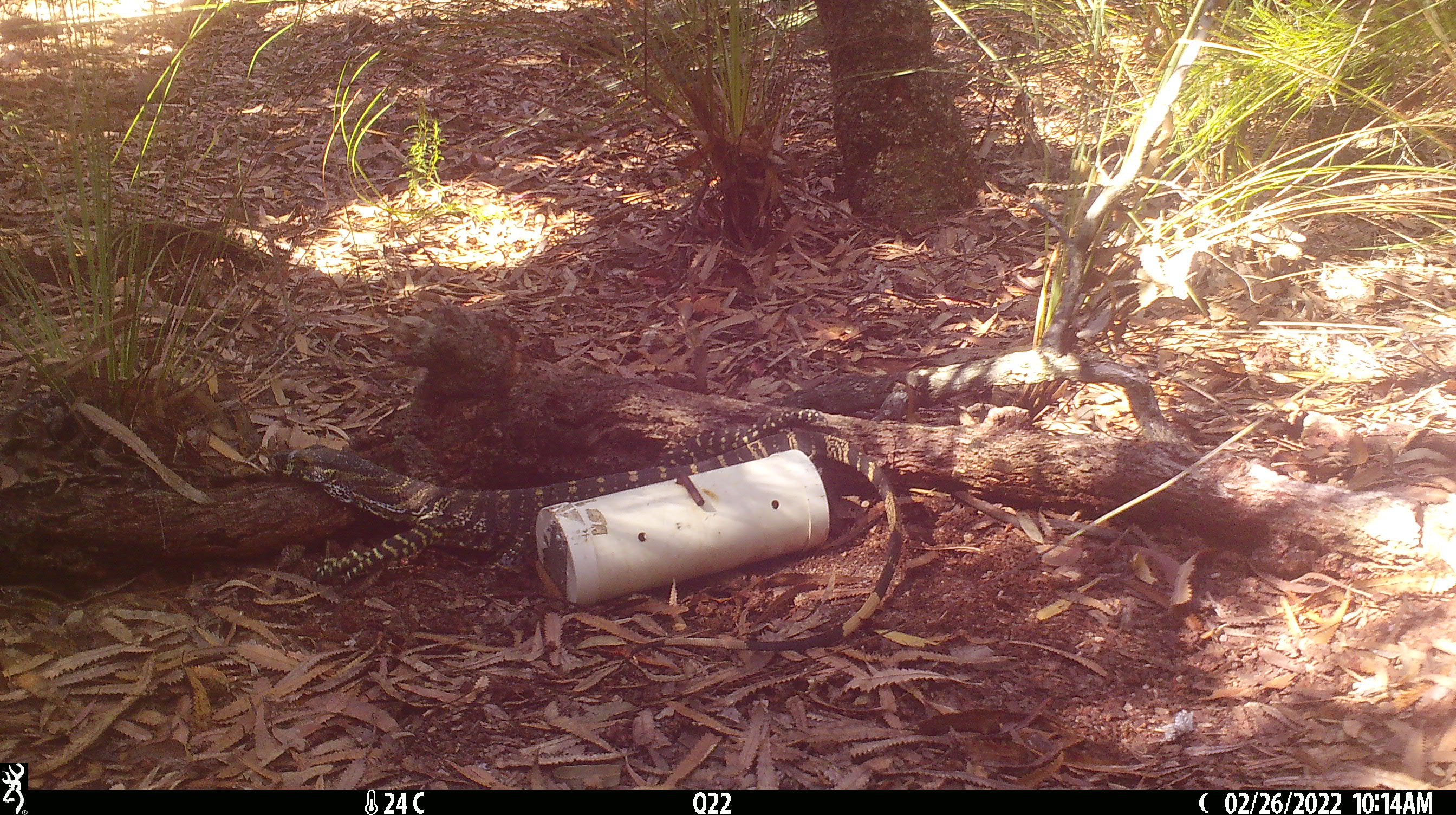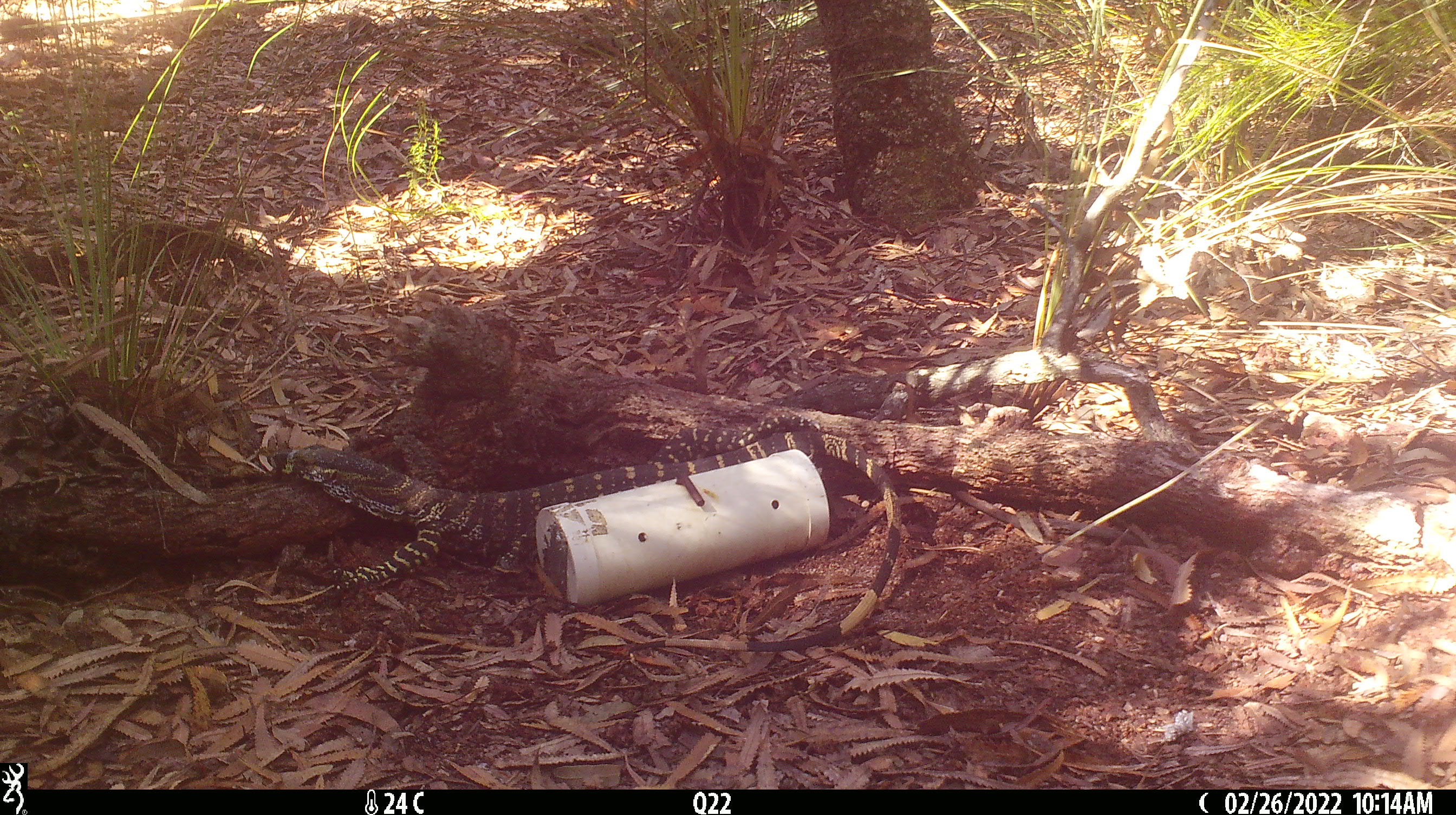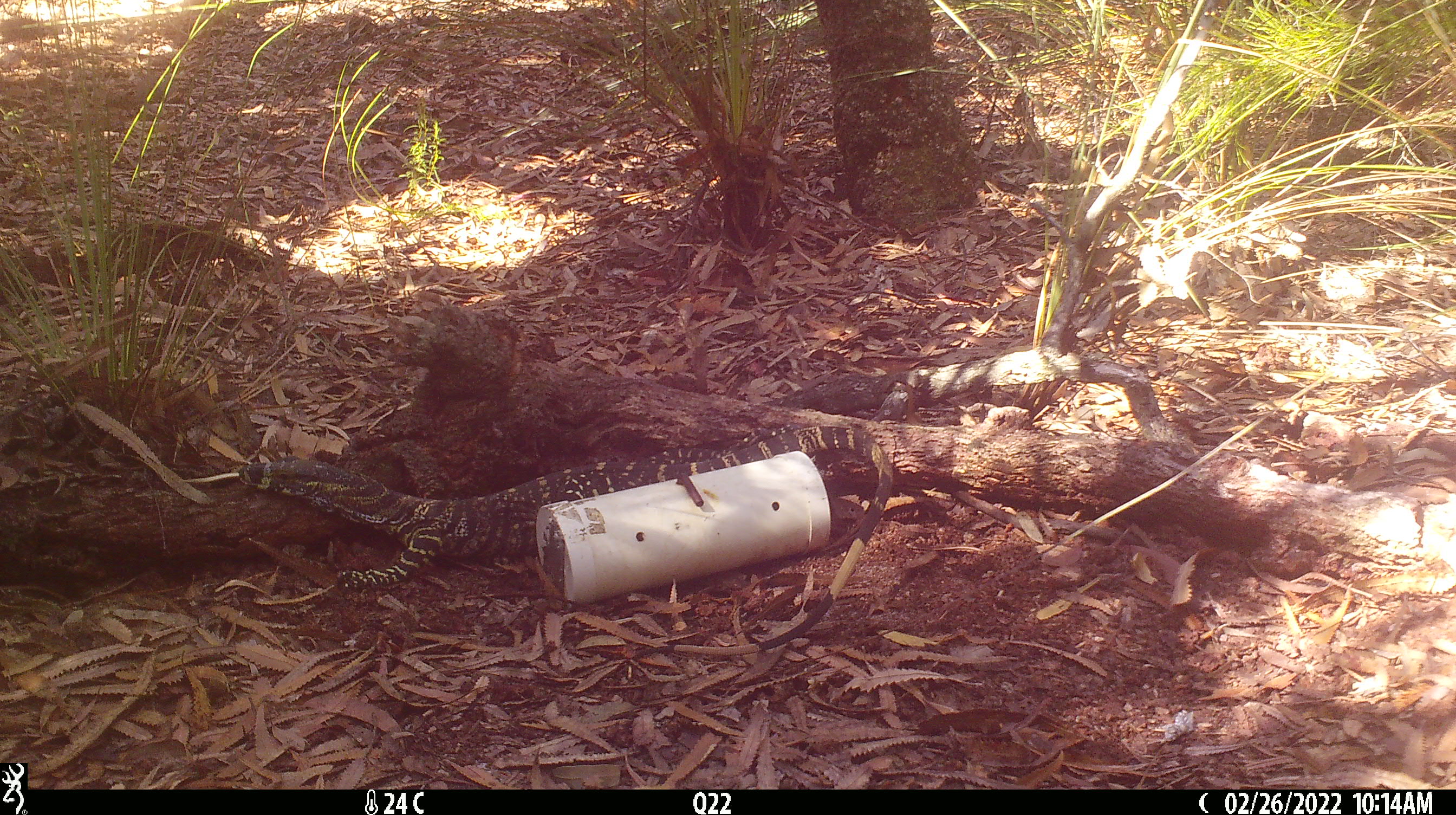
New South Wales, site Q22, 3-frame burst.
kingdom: Animalia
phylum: Chordata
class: Reptilia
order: Squamata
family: Varanidae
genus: Varanus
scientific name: Varanus varius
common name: lace monitor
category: goanna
Goanna (lace monitor) (Varanus varius).